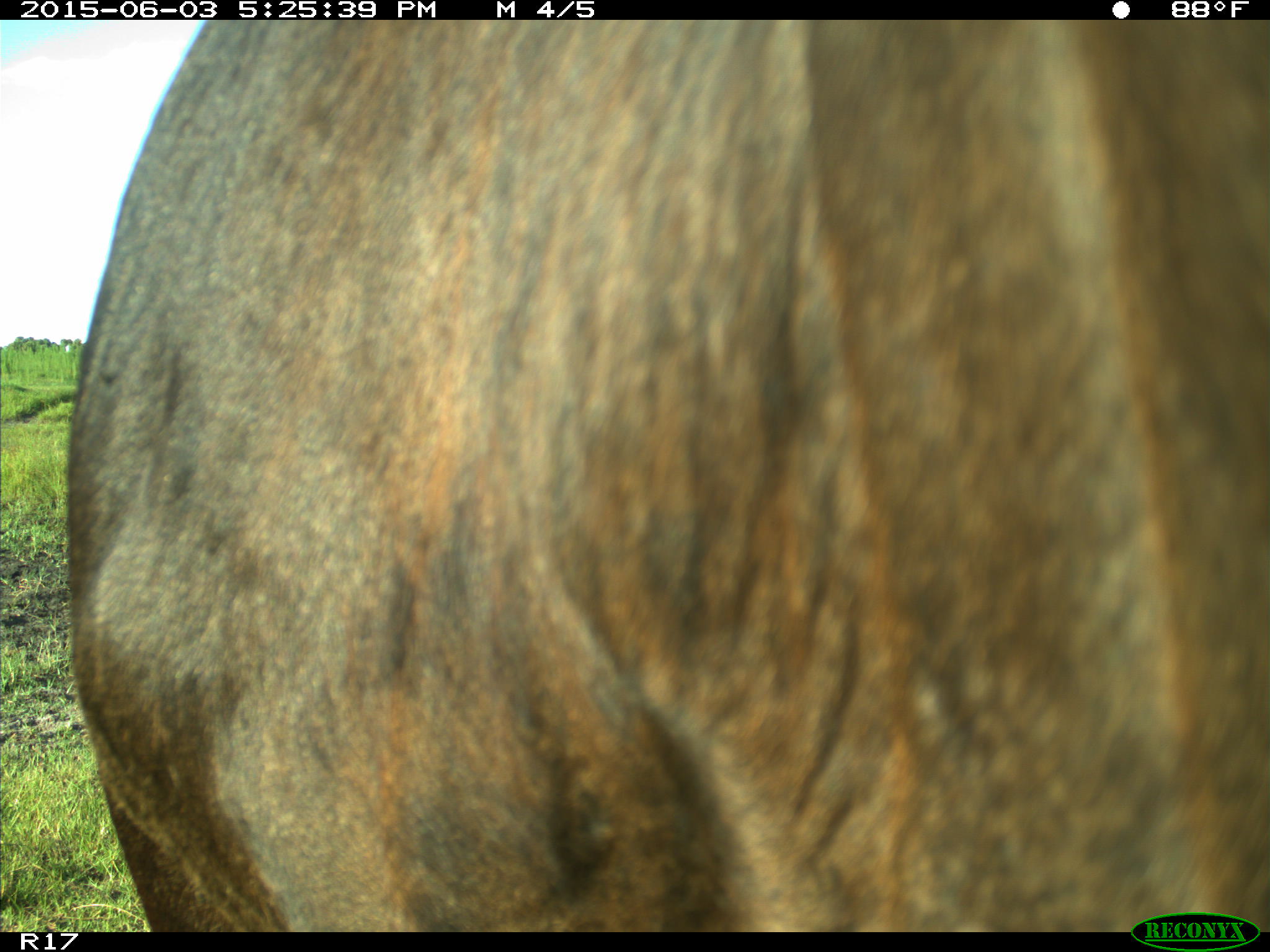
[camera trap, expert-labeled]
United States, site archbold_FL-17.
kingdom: Animalia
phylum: Chordata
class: Mammalia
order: Artiodactyla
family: Bovidae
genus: Bos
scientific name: Bos taurus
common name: domestic cow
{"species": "Bos taurus (domestic cow)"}